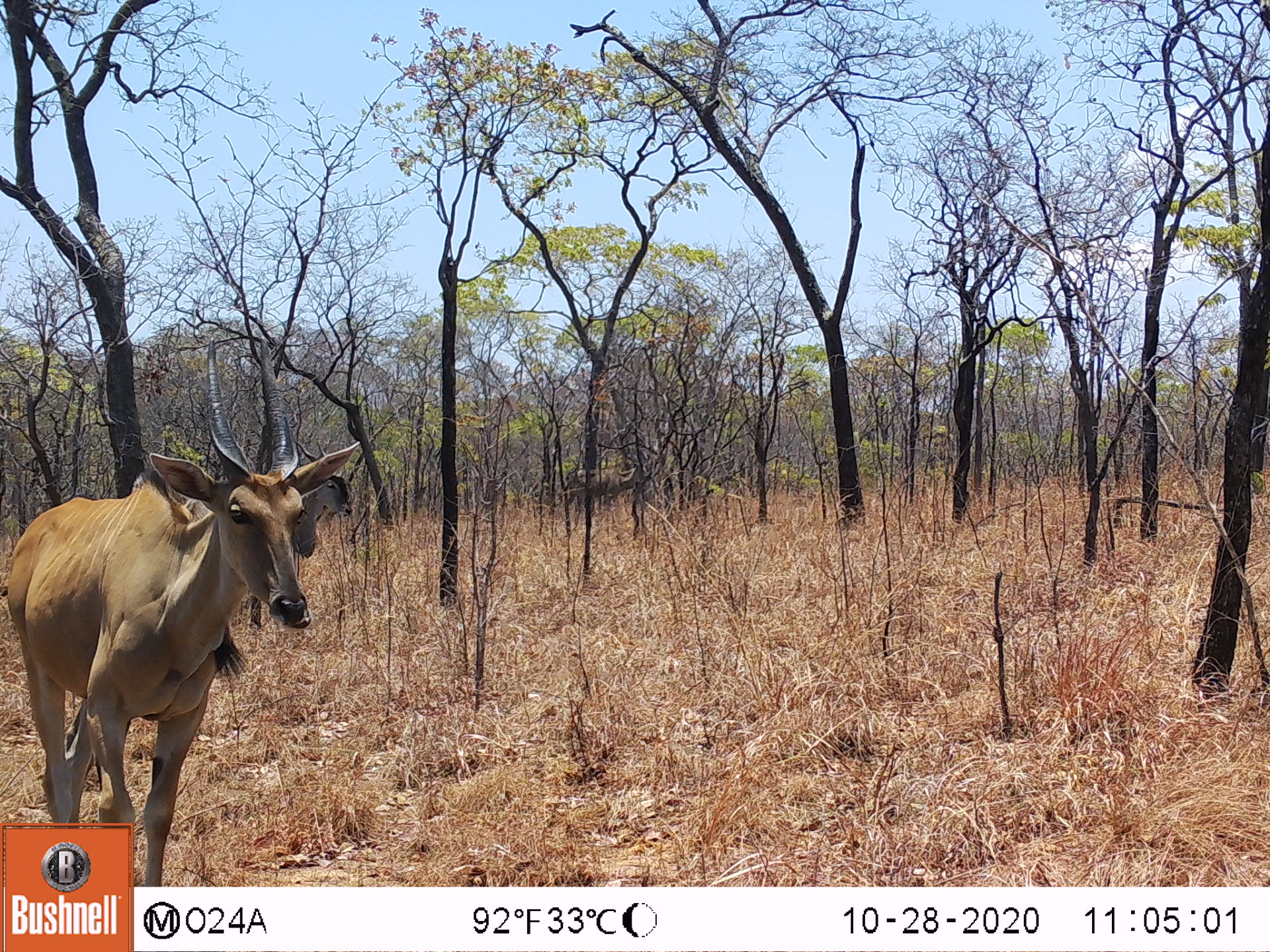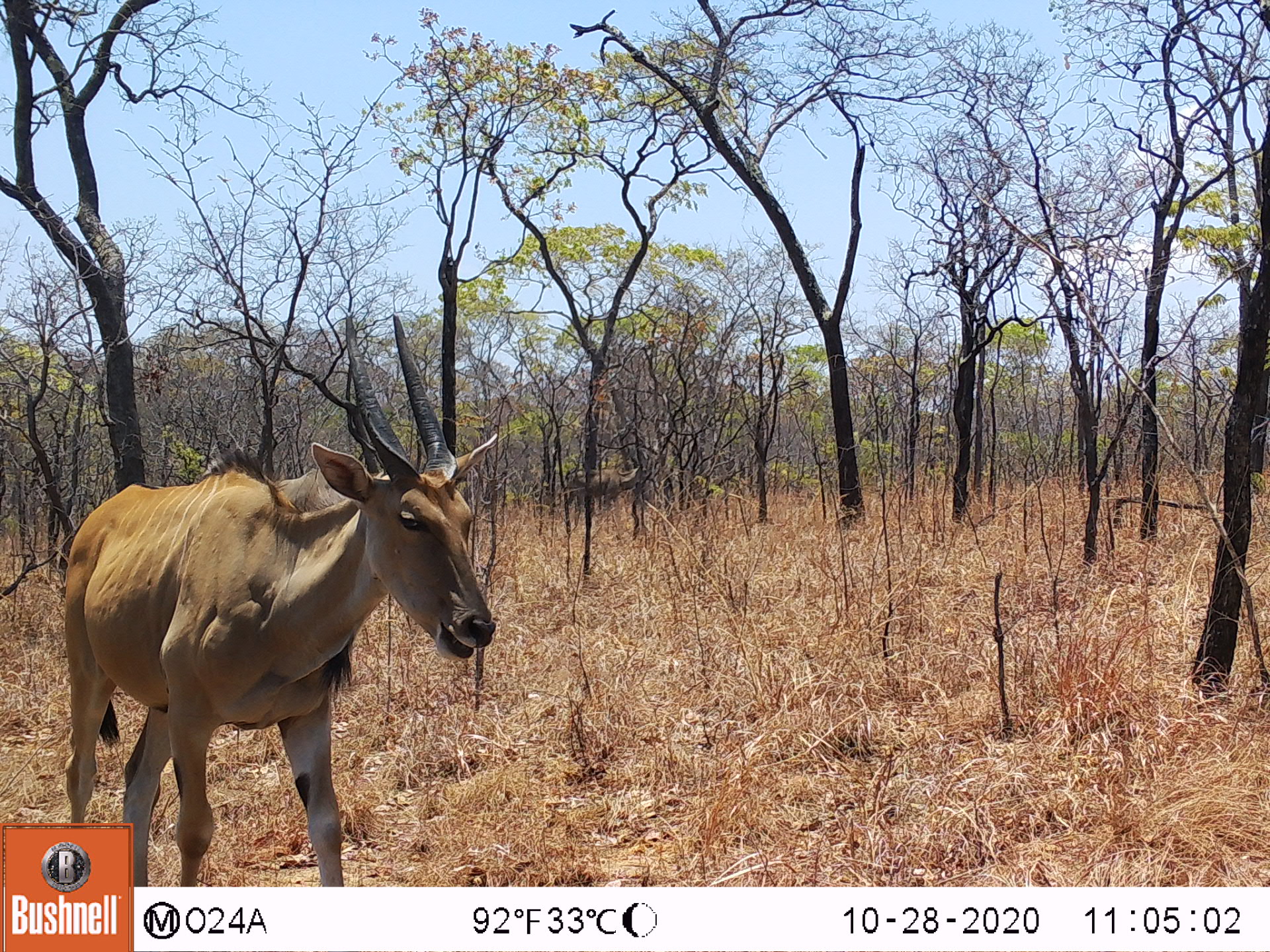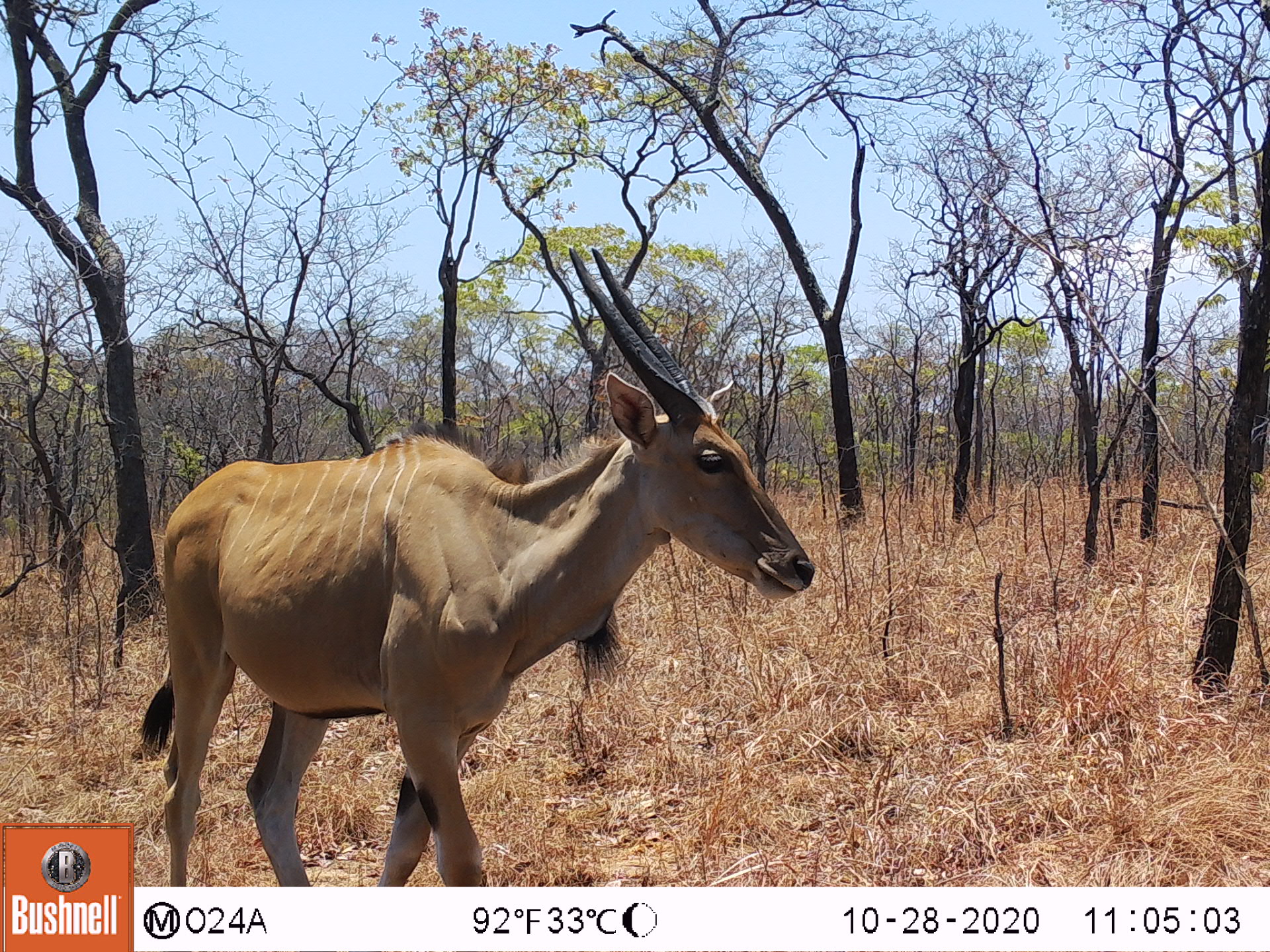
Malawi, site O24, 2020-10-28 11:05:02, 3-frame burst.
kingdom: Animalia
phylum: Chordata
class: Mammalia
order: Artiodactyla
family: Bovidae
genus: Tragelaphus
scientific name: Tragelaphus oryx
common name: common eland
Common eland (Tragelaphus oryx), count 3.